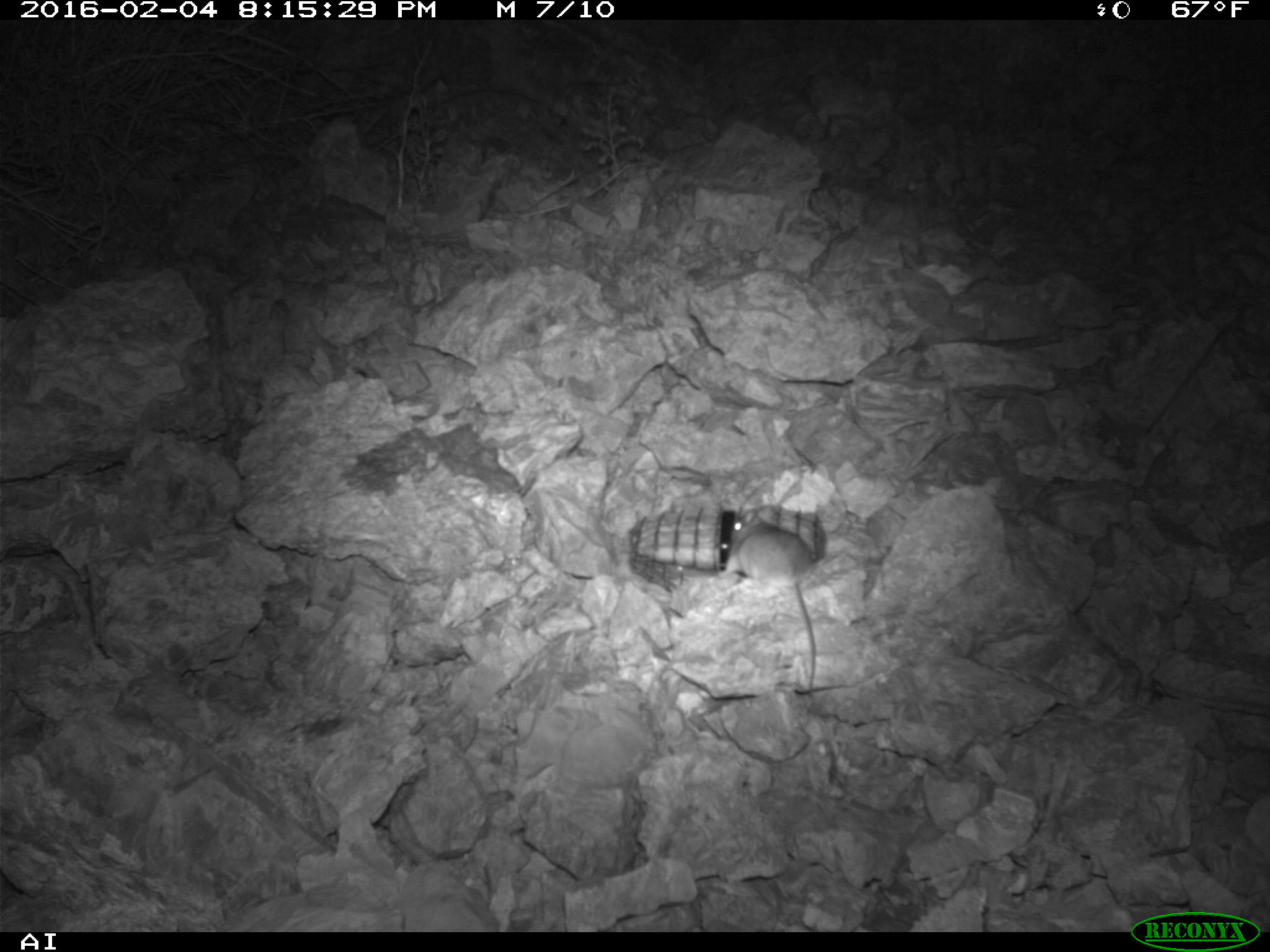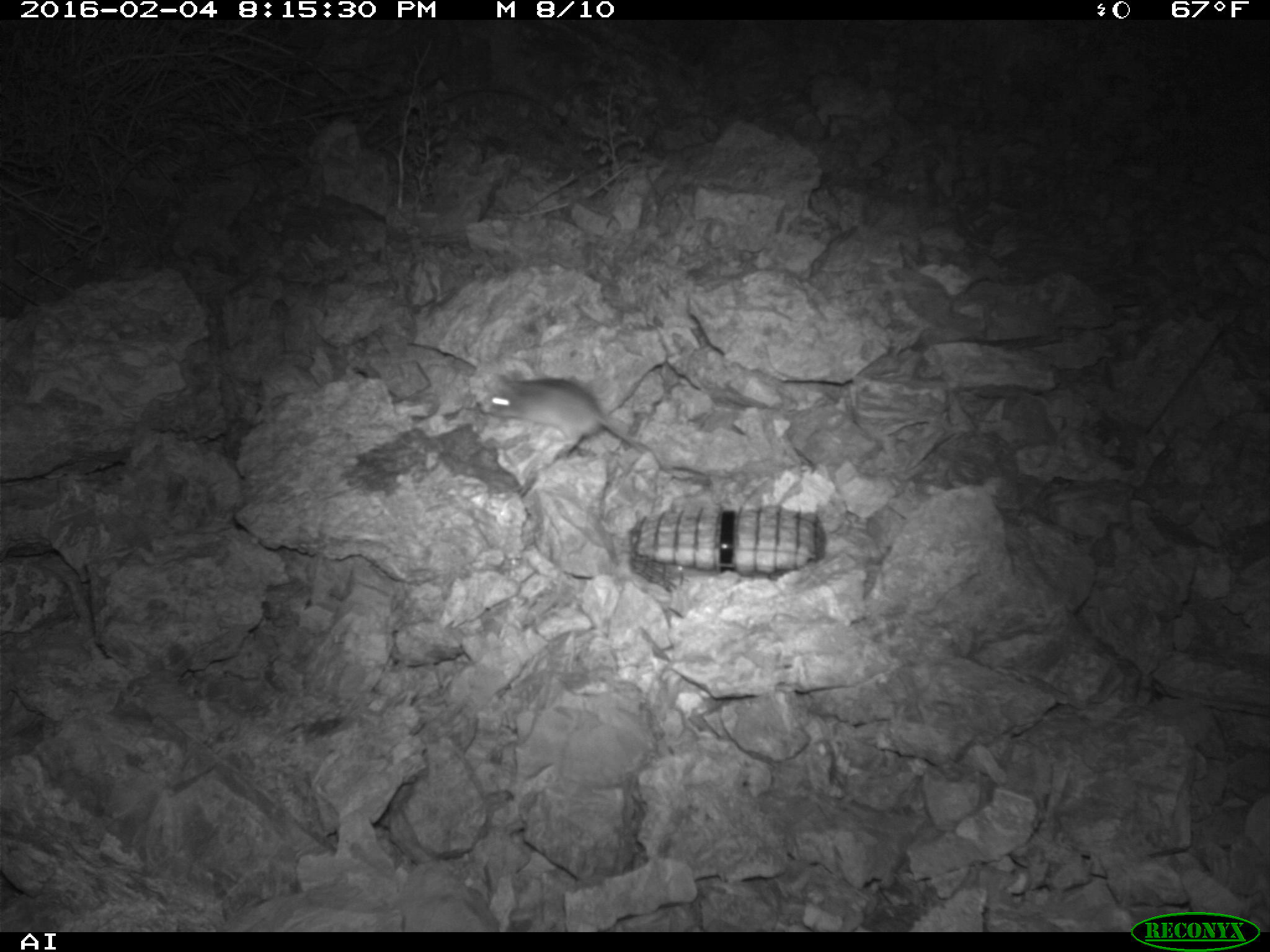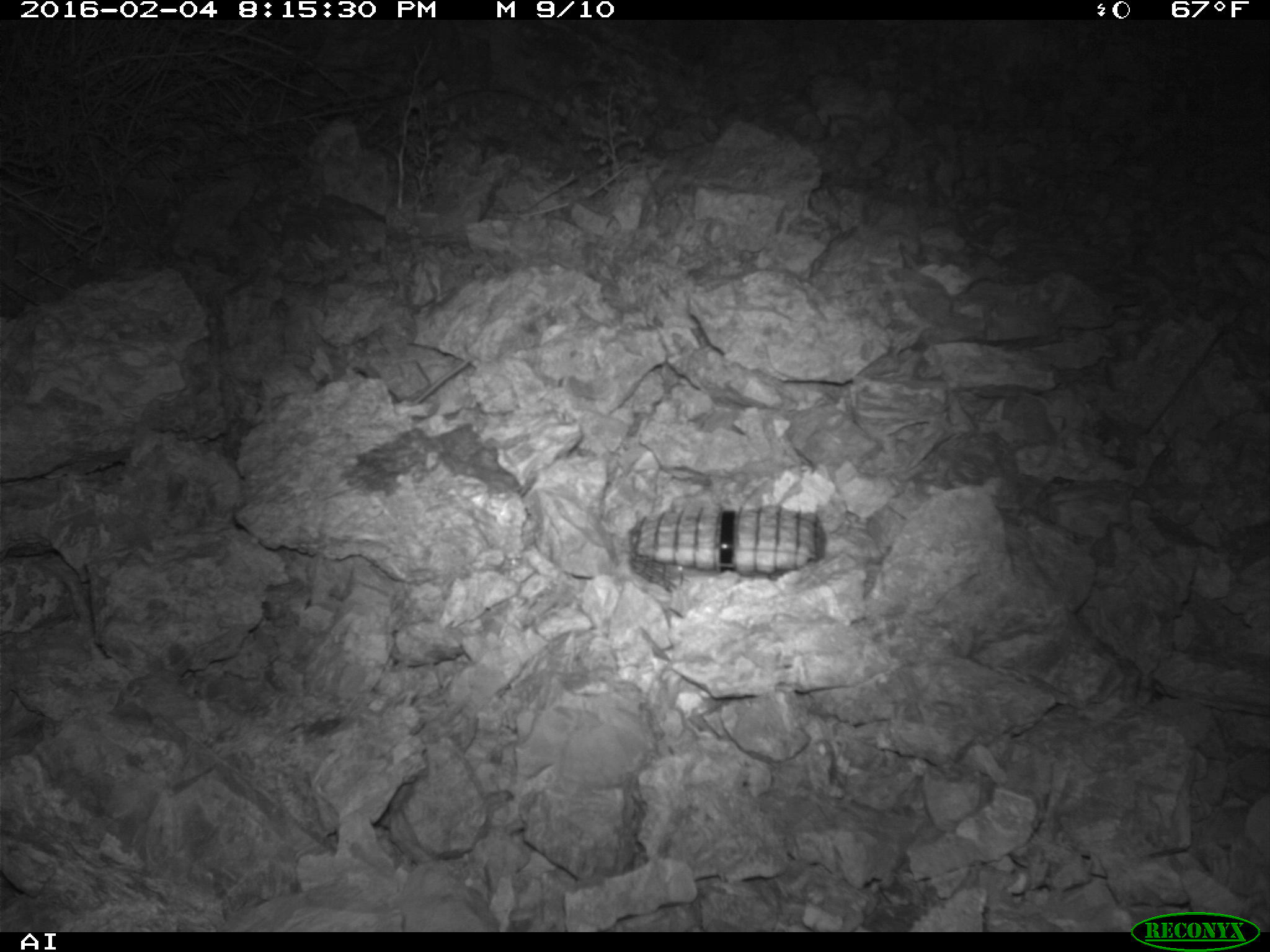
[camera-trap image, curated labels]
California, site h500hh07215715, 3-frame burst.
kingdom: Animalia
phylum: Chordata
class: Mammalia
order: Rodentia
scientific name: Rodentia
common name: rodent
Rodent (Rodentia).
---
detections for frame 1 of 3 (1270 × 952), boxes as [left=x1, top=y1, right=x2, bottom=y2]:
rodent: [left=729, top=508, right=816, bottom=692]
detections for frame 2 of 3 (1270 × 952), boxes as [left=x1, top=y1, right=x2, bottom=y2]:
rodent: [left=474, top=374, right=668, bottom=470]